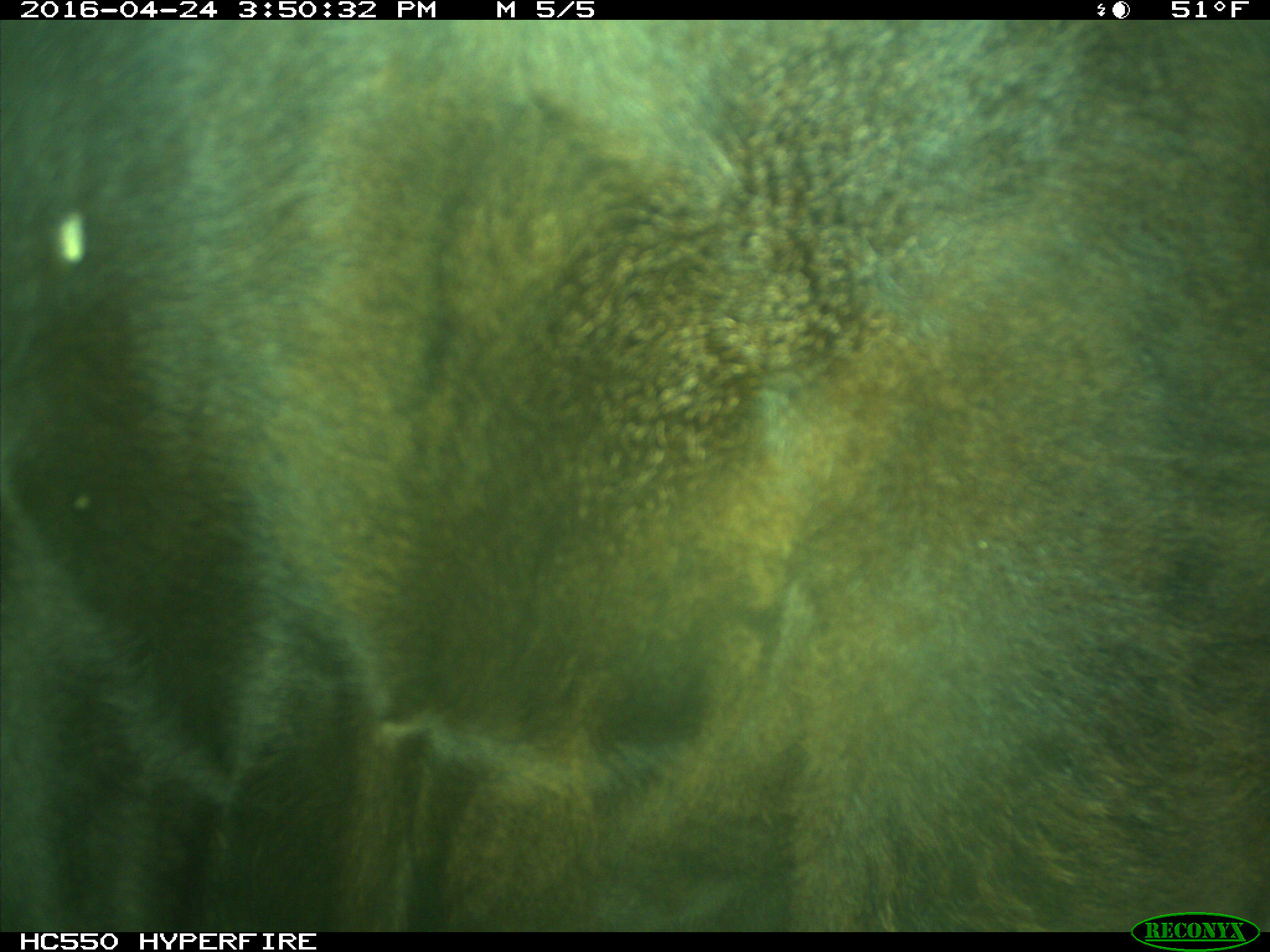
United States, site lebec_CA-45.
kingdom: Animalia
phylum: Chordata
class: Mammalia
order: Artiodactyla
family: Bovidae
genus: Bos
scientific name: Bos taurus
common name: domestic cow